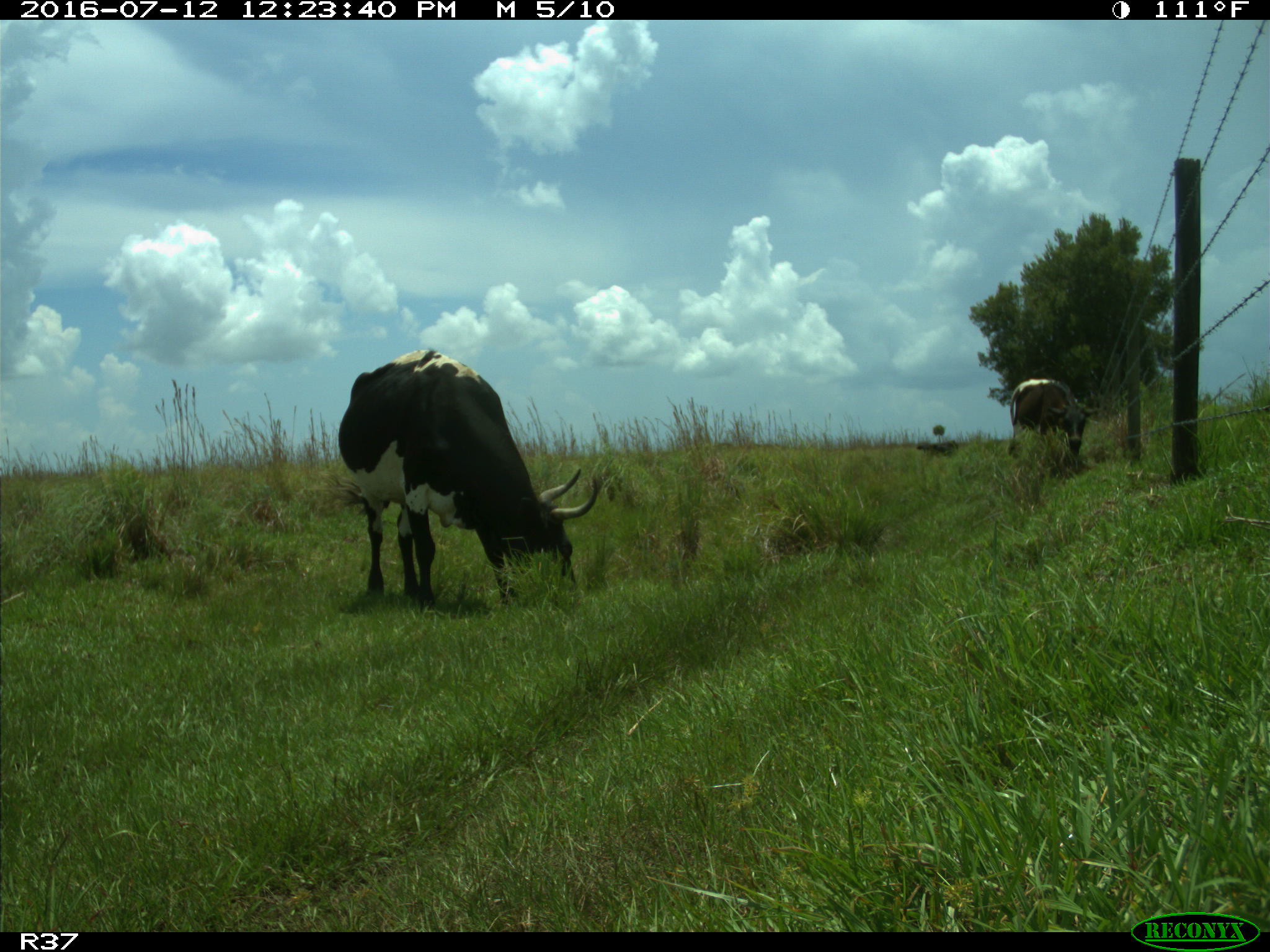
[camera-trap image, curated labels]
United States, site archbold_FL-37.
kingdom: Animalia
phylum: Chordata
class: Mammalia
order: Artiodactyla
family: Bovidae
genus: Bos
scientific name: Bos taurus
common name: domestic cow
Bos taurus (domestic cow).